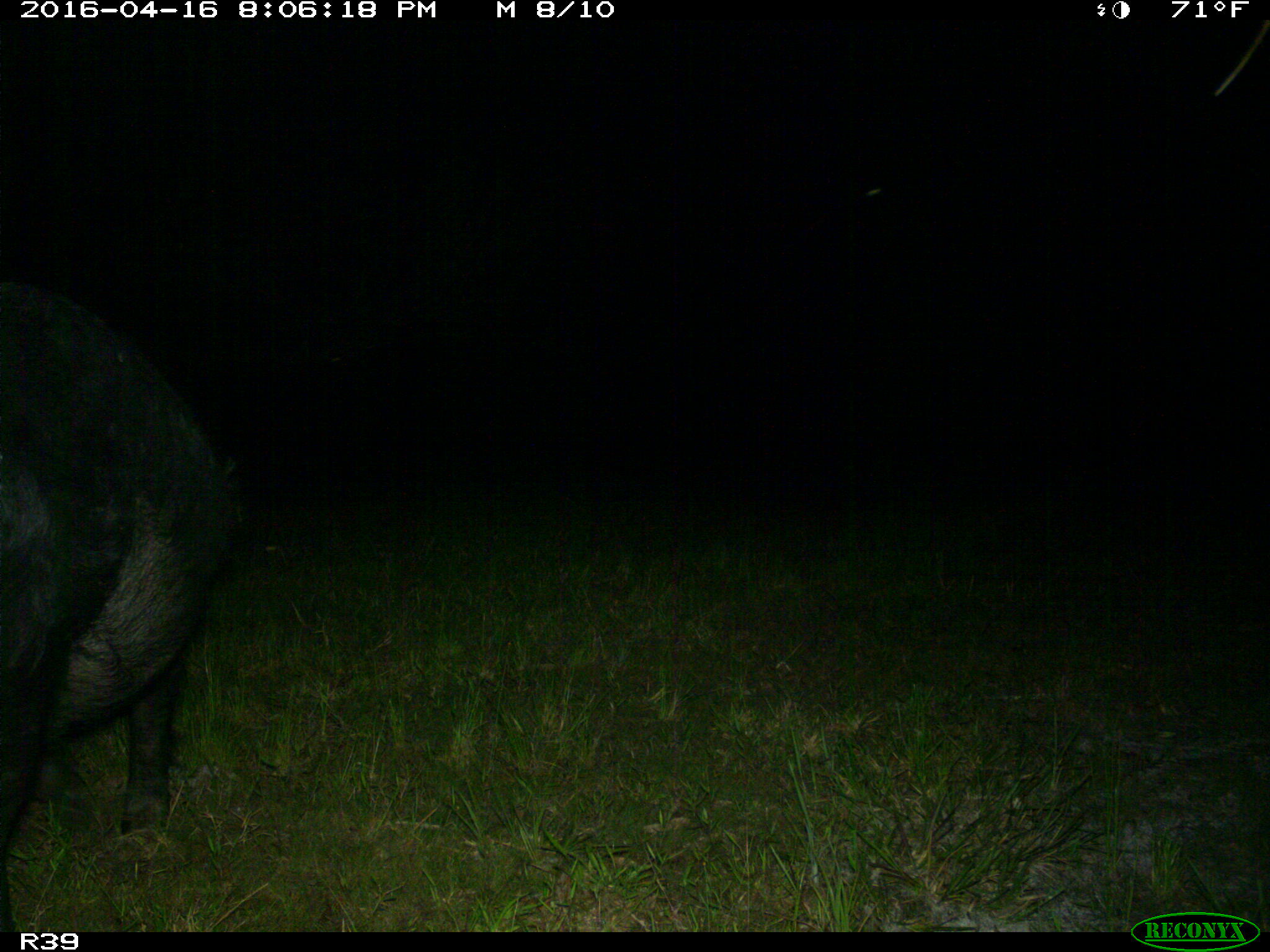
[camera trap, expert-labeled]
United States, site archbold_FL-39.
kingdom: Animalia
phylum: Chordata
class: Mammalia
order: Artiodactyla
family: Suidae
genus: Sus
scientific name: Sus scrofa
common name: wild boar